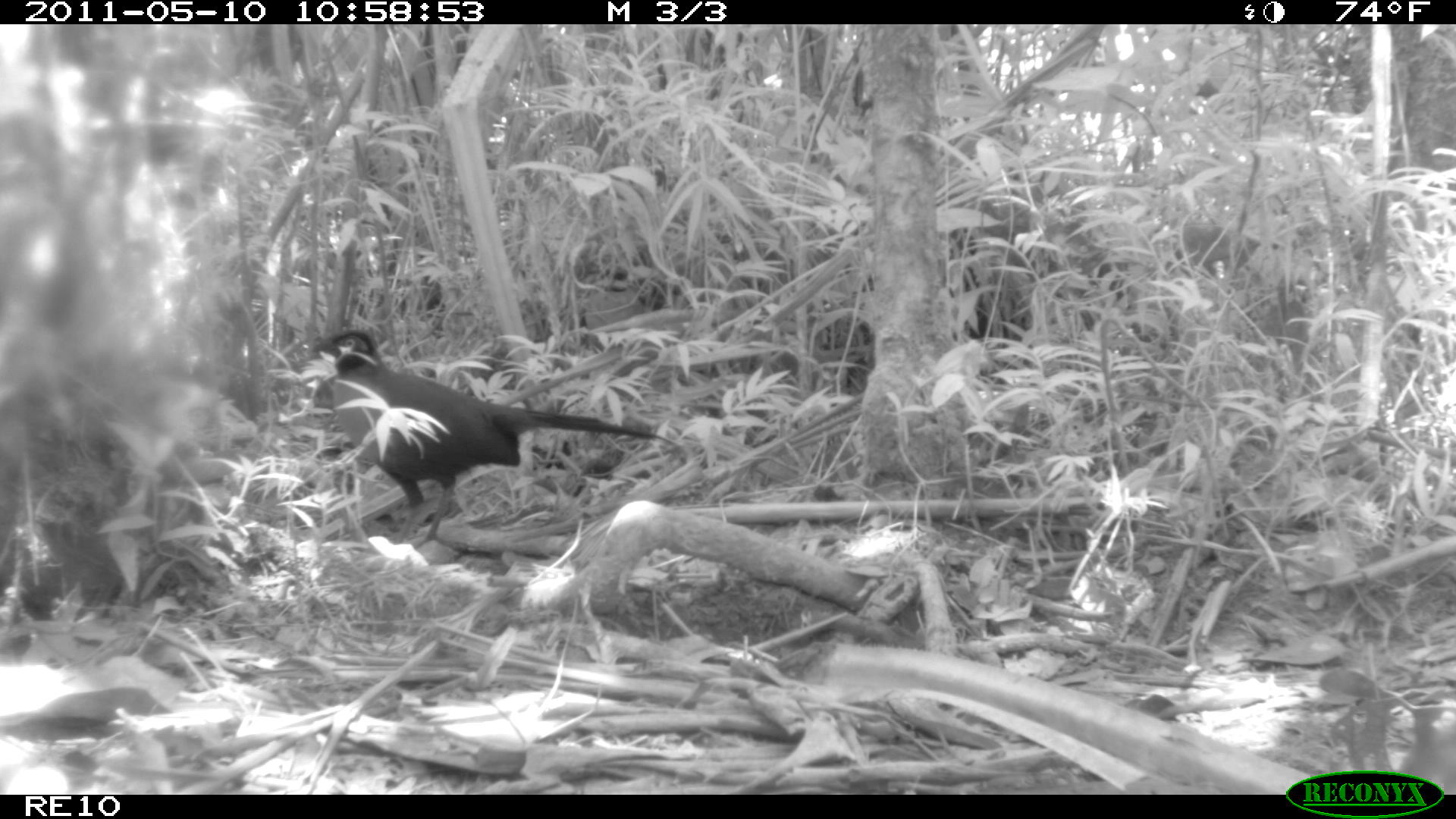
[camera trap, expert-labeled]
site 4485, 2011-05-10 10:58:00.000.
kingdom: Animalia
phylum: Chordata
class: Aves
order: Cuculiformes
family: Cuculidae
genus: Coua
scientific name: Coua serriana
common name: red-breasted coua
Coua serriana (red-breasted coua), count 1.